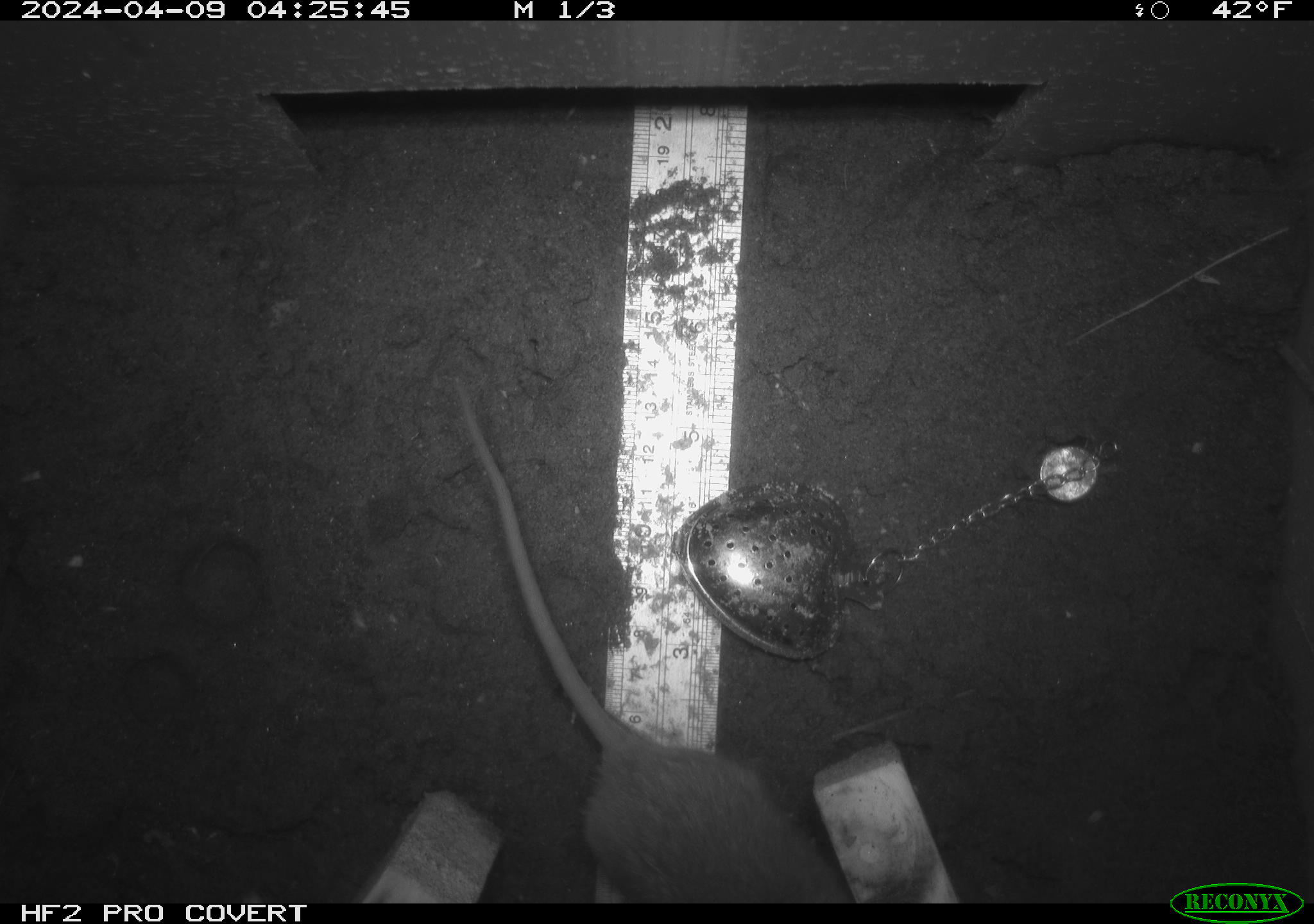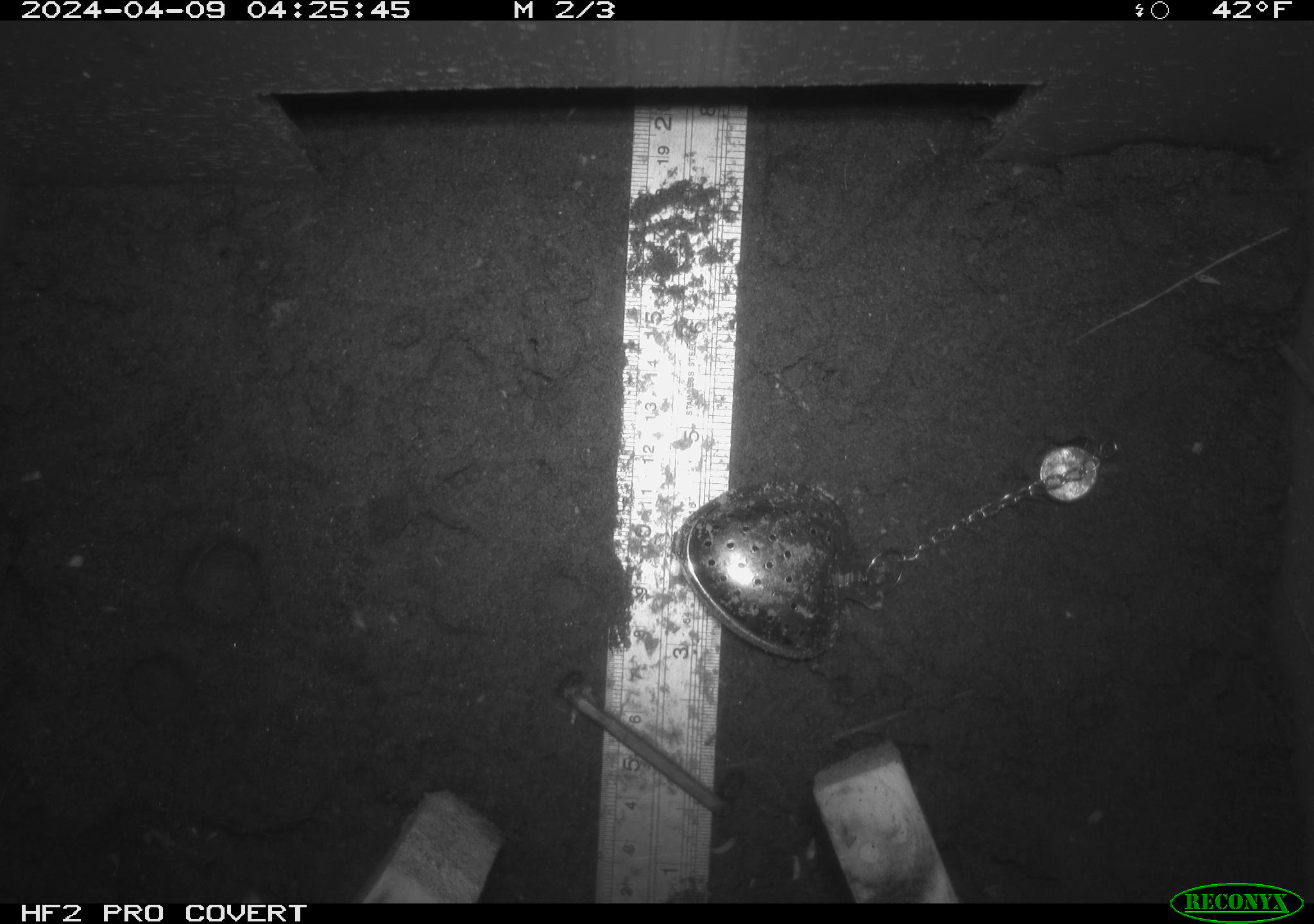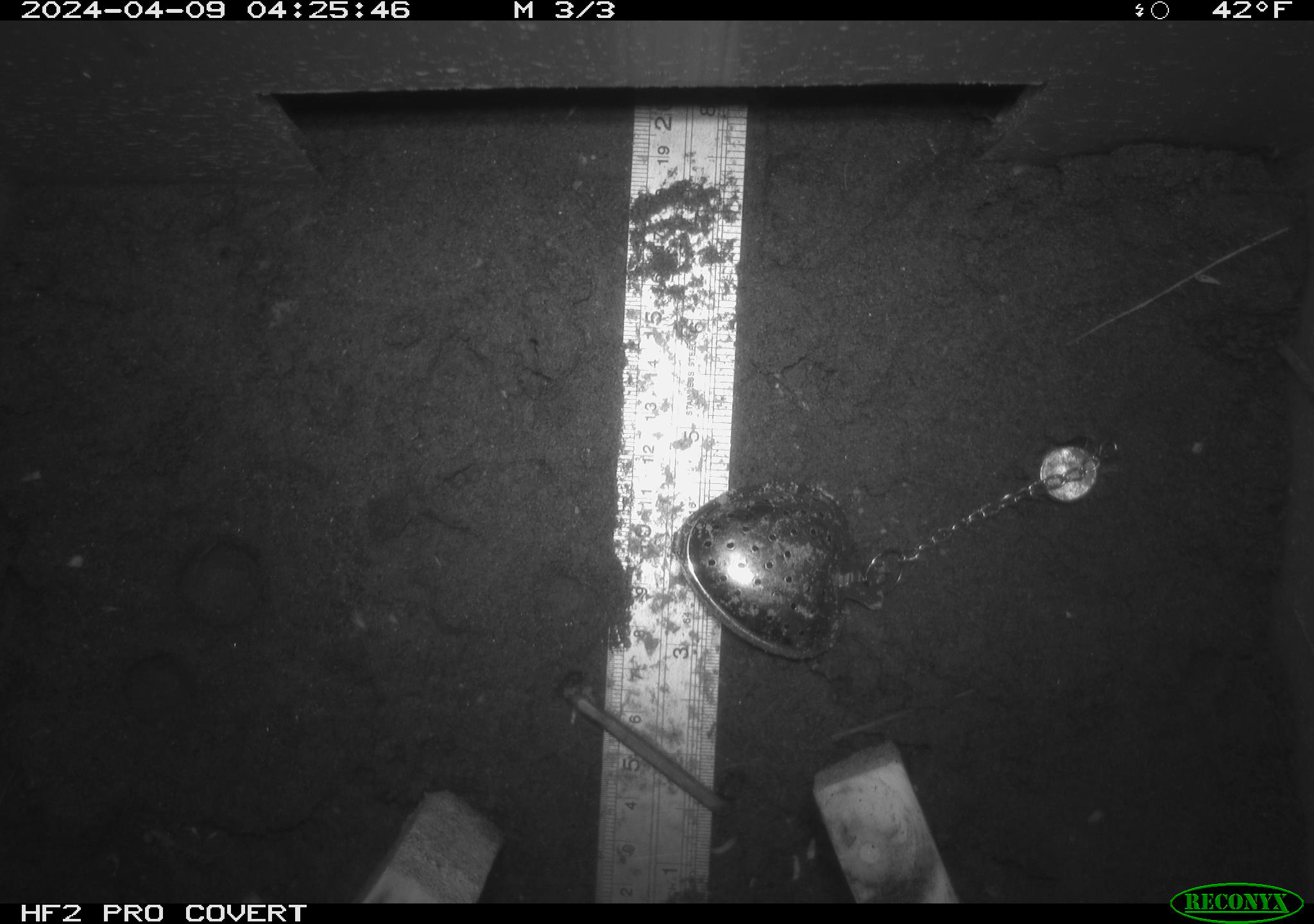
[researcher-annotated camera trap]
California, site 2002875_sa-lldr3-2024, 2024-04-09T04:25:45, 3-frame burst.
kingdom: Animalia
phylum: Chordata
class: Mammalia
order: Rodentia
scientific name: Rodentia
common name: rodent